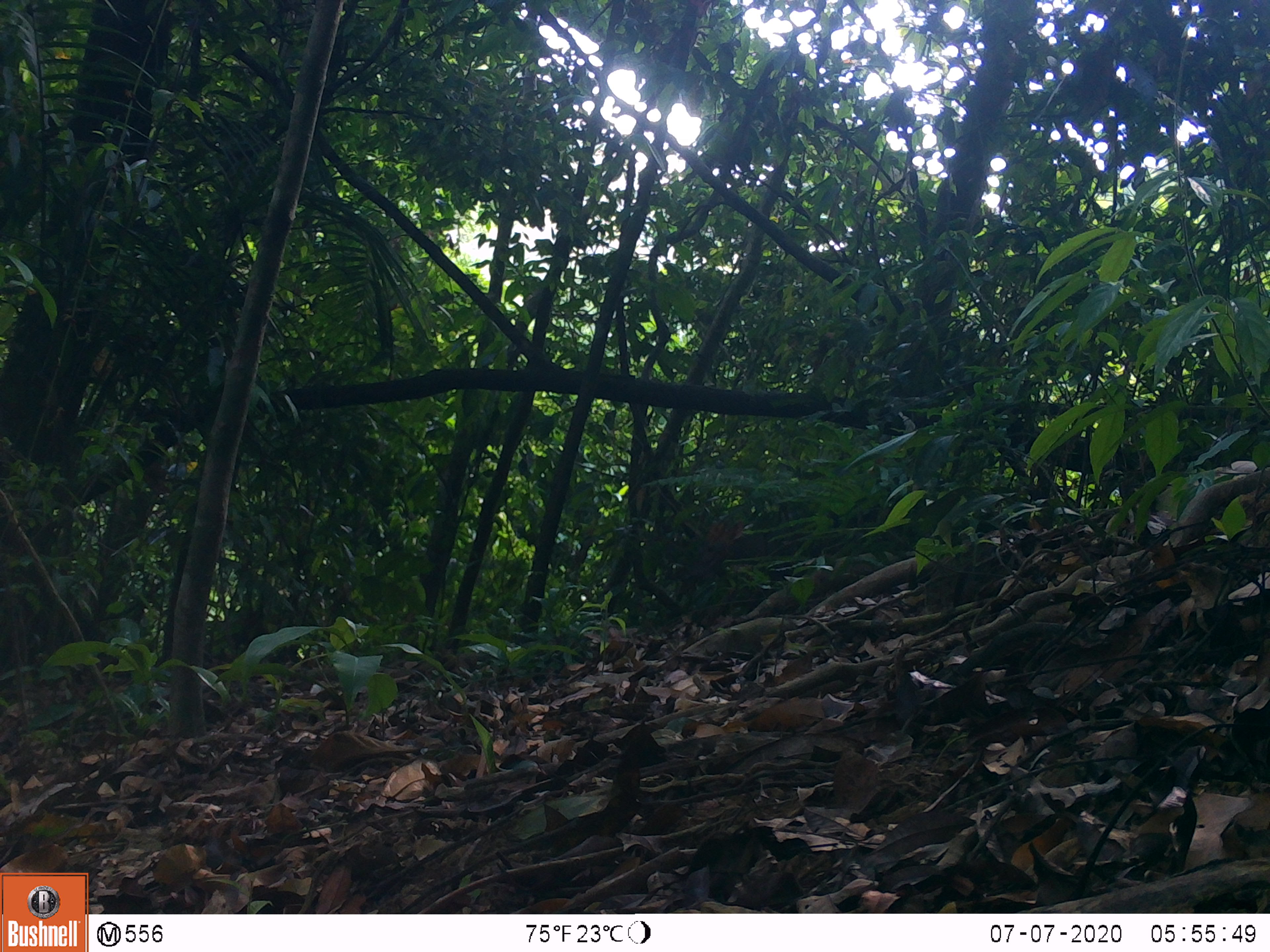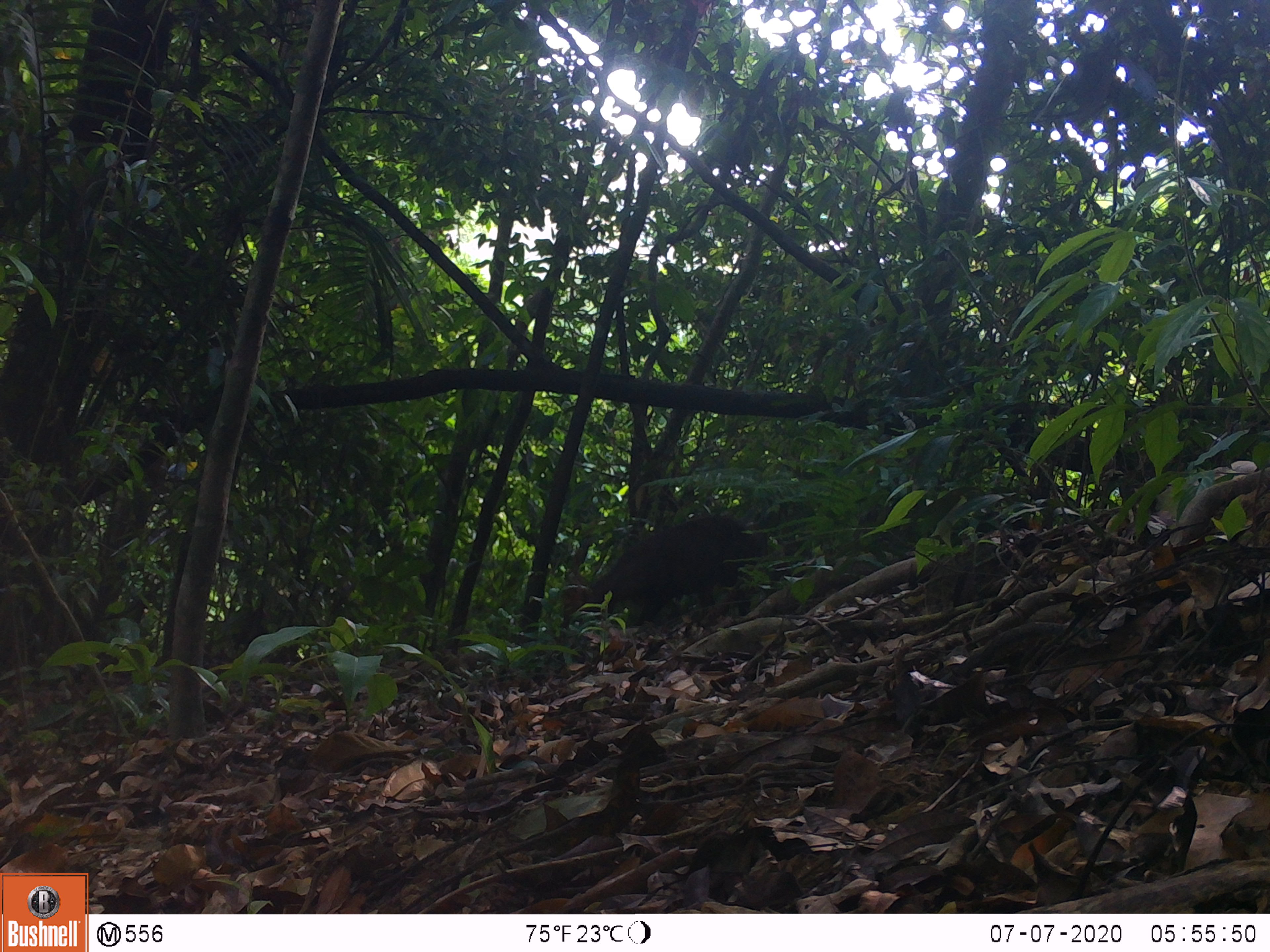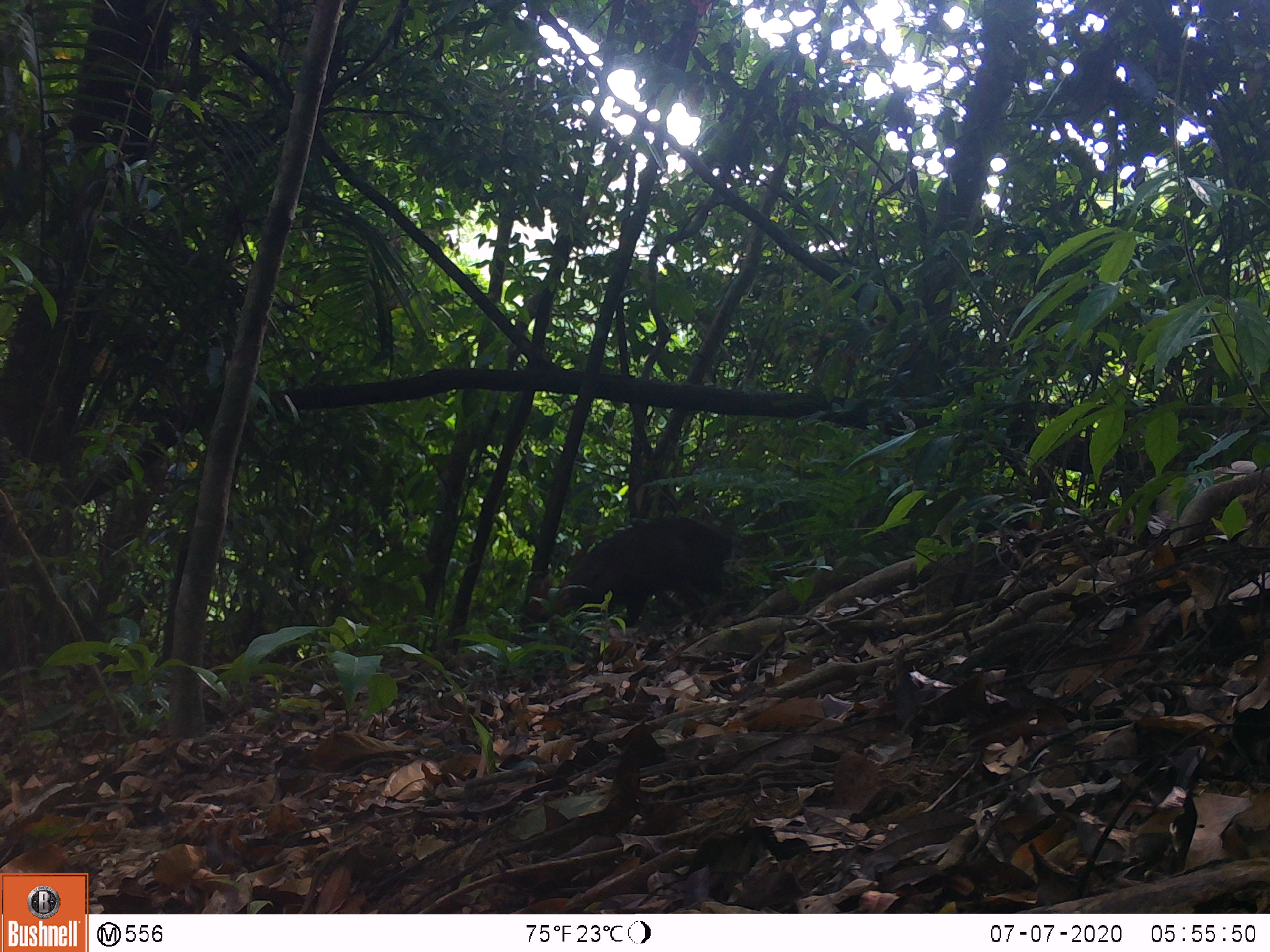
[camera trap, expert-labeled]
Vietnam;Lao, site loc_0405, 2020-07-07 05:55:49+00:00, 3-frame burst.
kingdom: Animalia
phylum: Chordata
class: Mammalia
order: Artiodactyla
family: Cervidae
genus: Muntiacus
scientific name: Muntiacus rooseveltorum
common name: roosevelt's muntjac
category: roosevelts muntjac group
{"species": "roosevelts muntjac group (roosevelt's muntjac) (Muntiacus rooseveltorum)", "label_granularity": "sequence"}